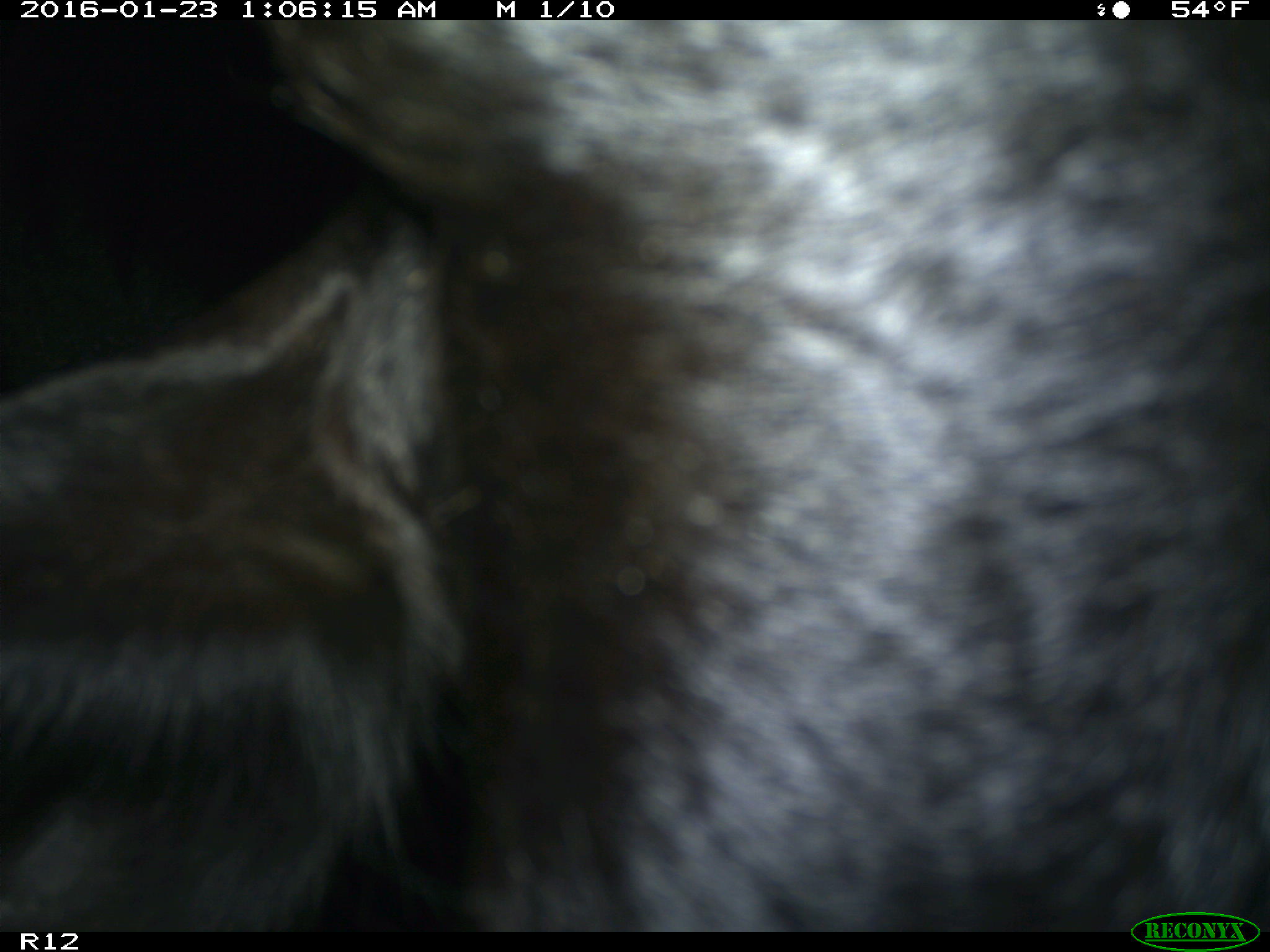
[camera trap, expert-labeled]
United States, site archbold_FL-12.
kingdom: Animalia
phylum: Chordata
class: Mammalia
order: Artiodactyla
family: Bovidae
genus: Bos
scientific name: Bos taurus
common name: domestic cow